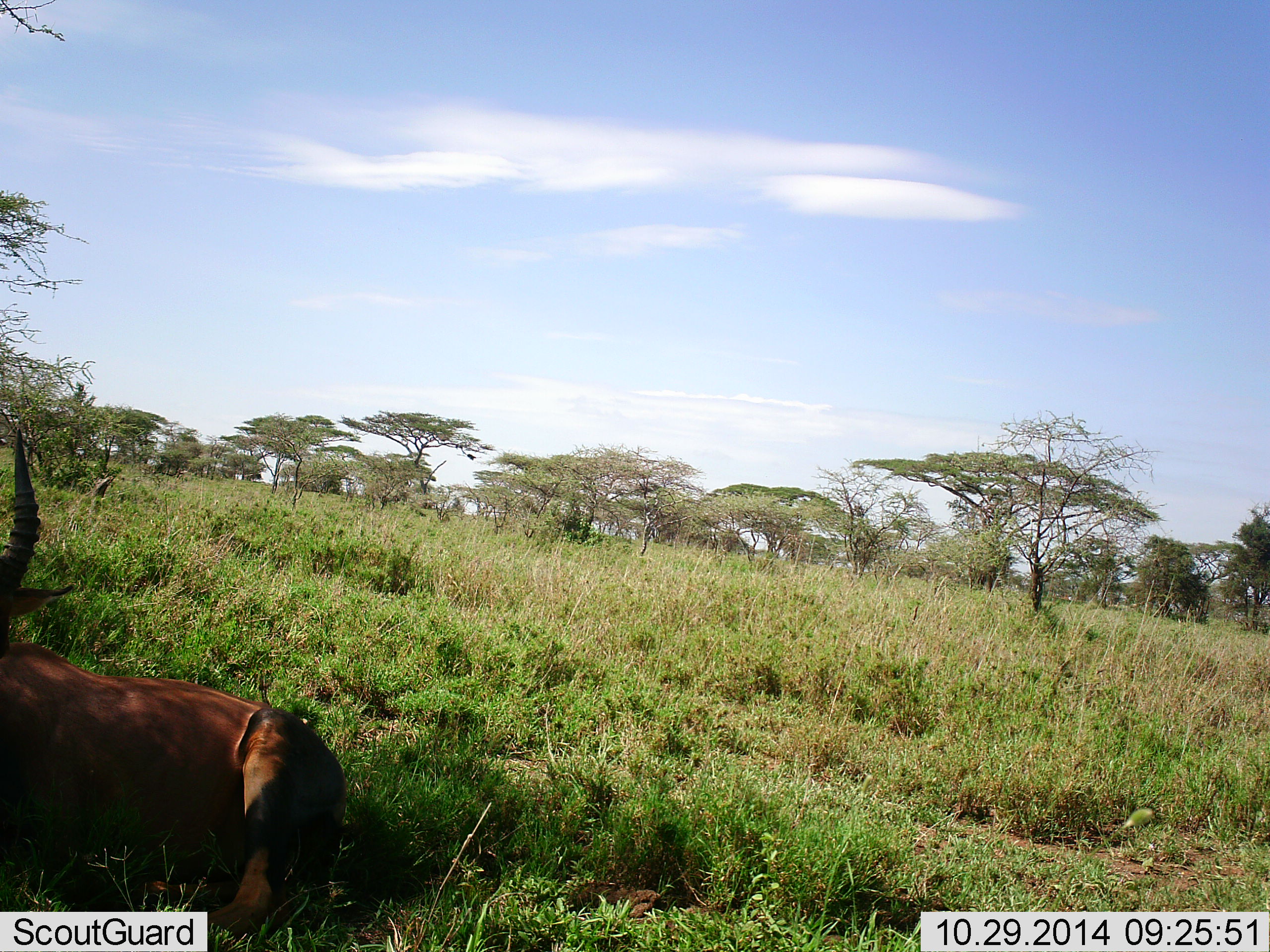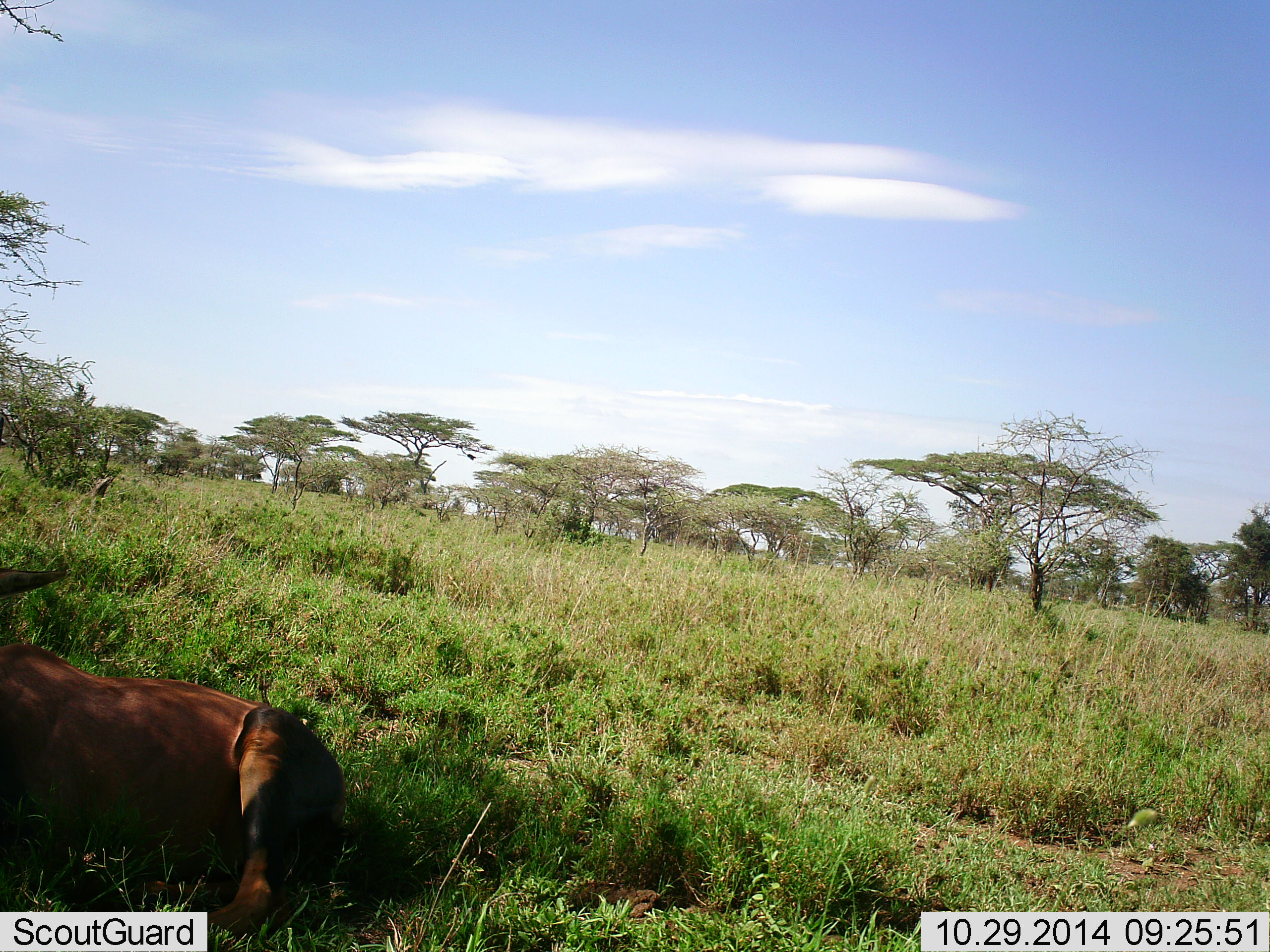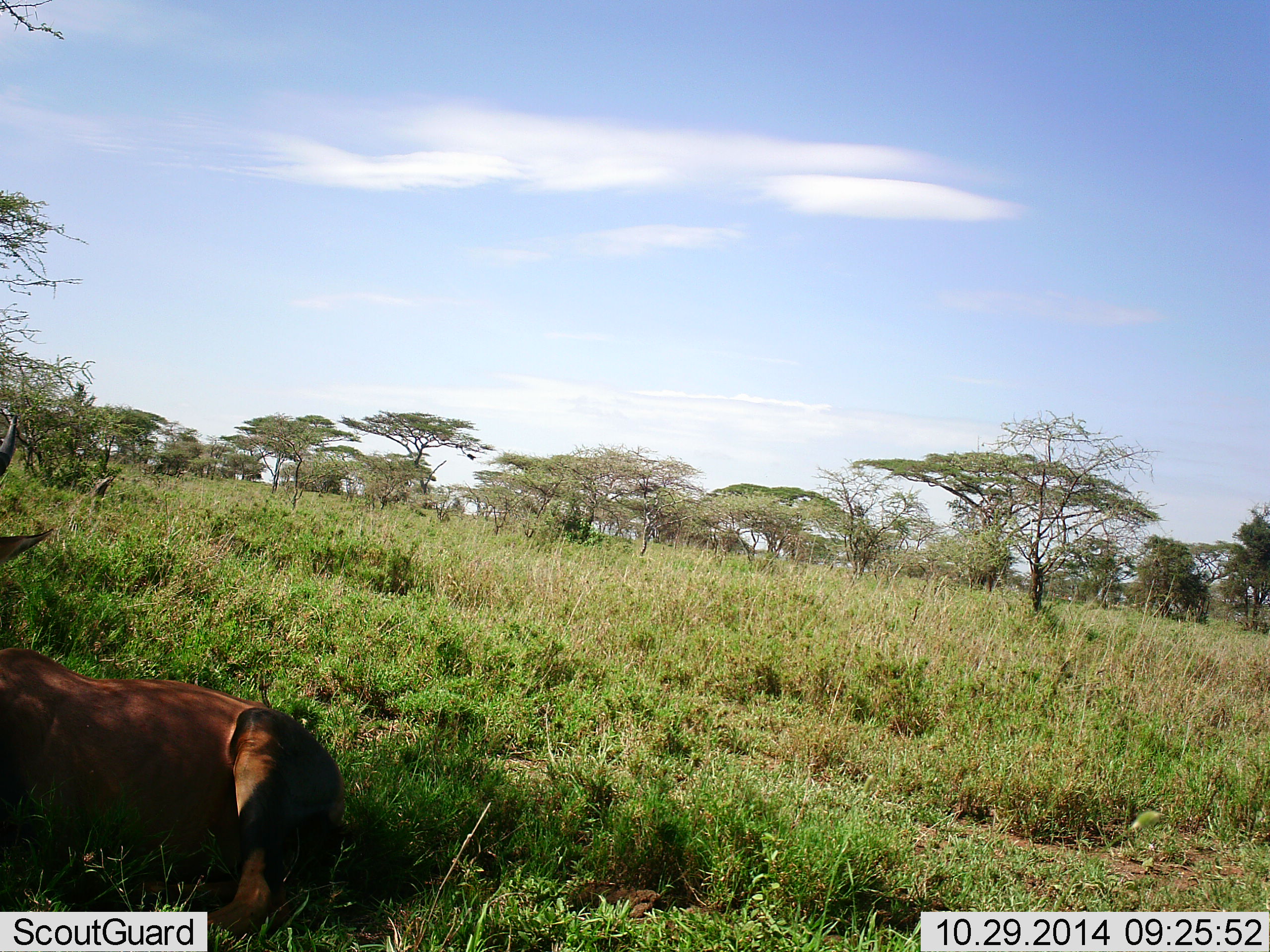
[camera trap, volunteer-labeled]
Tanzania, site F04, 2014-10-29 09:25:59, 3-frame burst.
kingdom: Animalia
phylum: Chordata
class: Mammalia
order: Artiodactyla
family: Bovidae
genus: Damaliscus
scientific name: Damaliscus lunatus jimela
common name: topi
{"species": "topi (Damaliscus lunatus jimela)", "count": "1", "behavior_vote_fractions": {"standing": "10%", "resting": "90%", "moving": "0%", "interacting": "0%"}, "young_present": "0%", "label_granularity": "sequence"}